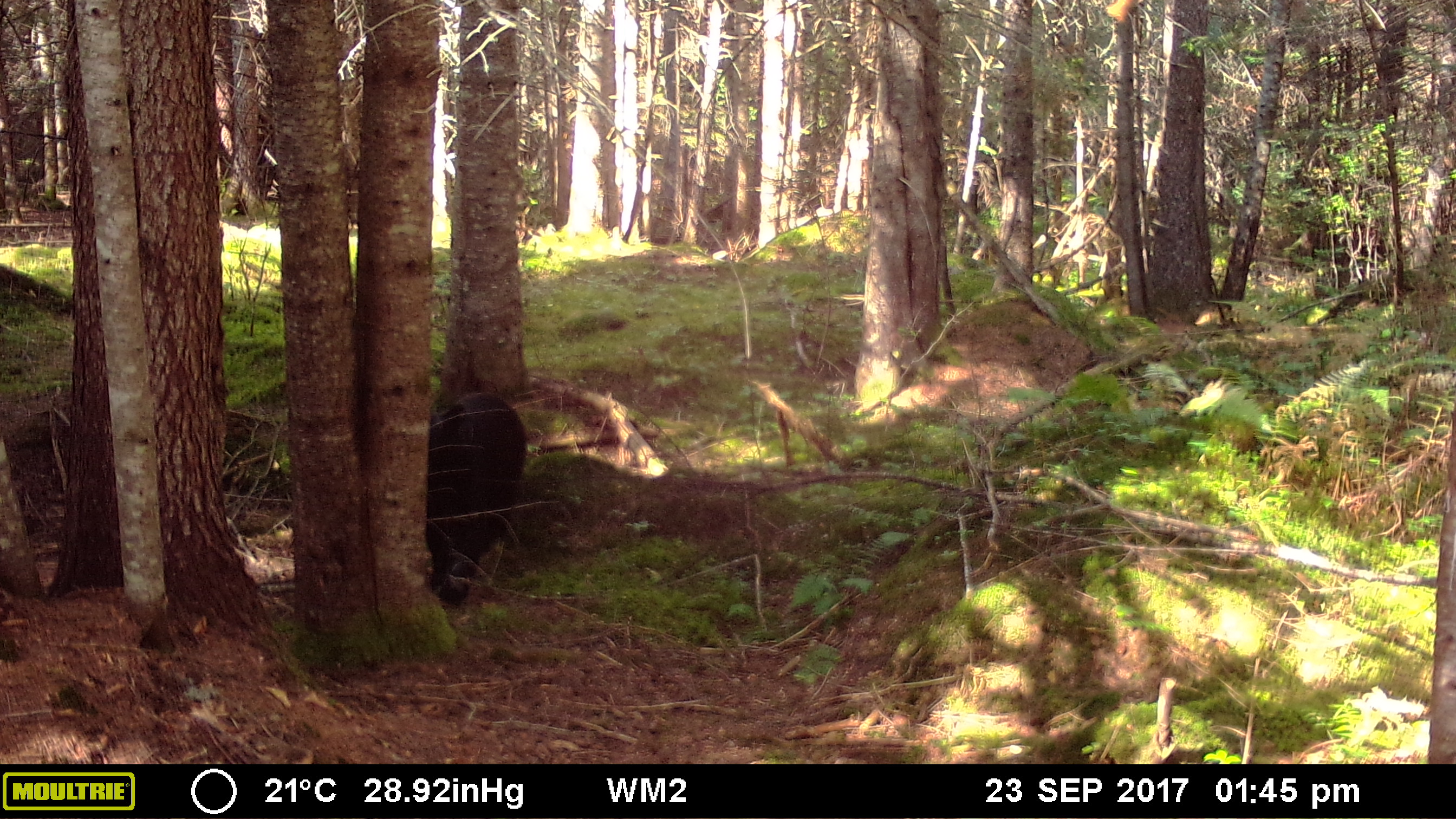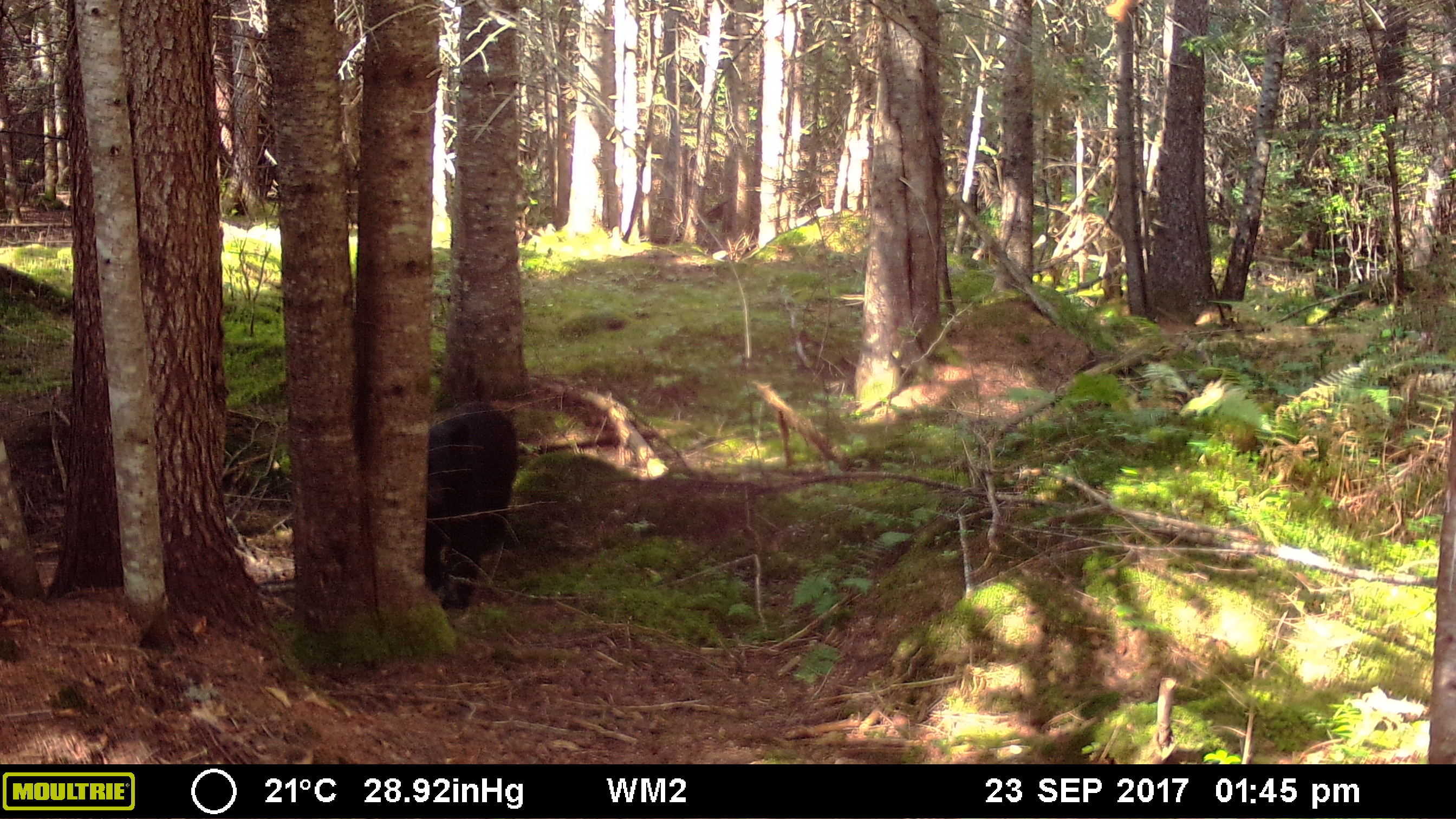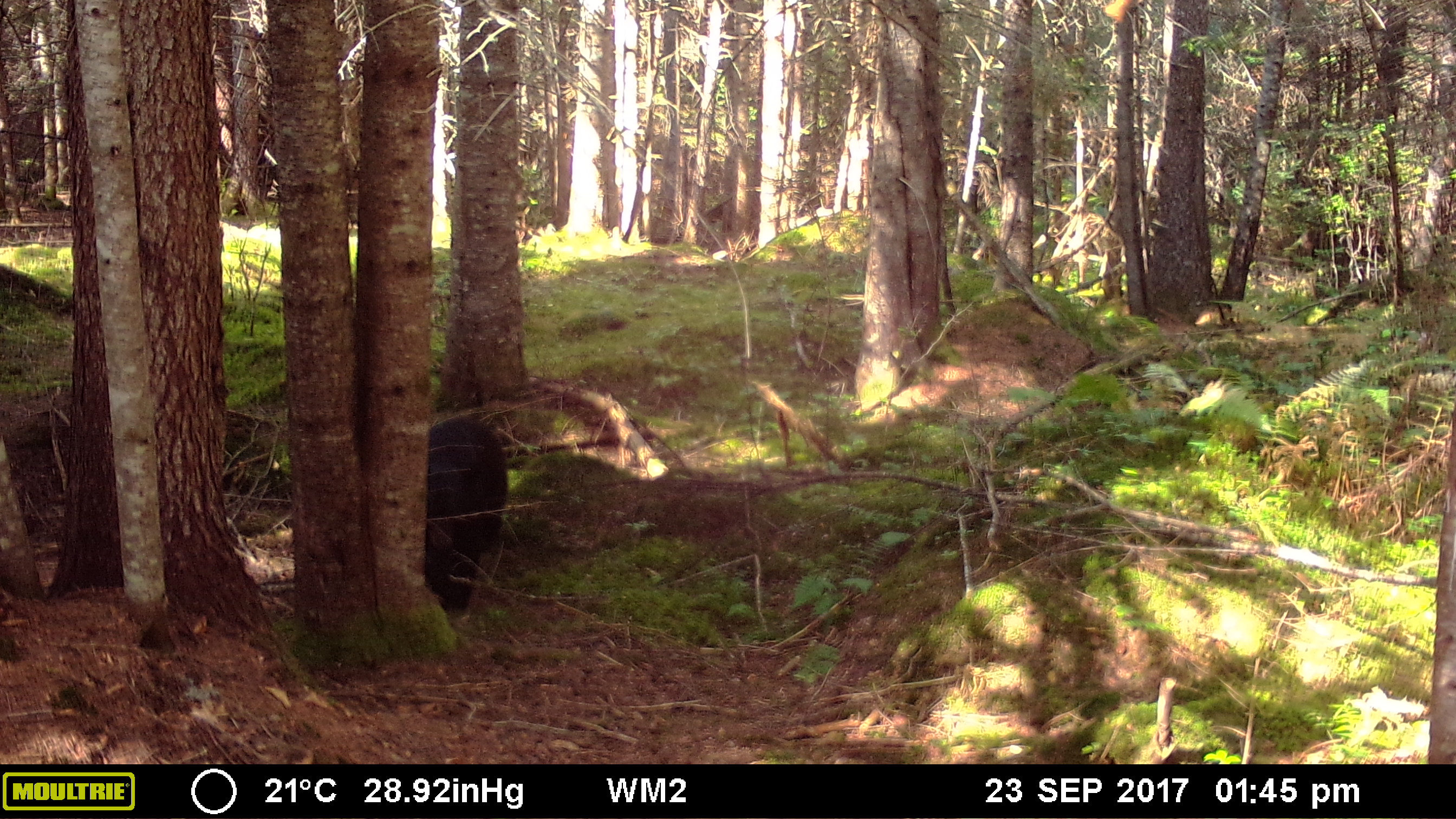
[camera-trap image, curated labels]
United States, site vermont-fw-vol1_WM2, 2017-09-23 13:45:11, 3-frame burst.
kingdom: Animalia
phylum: Chordata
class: Mammalia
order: Carnivora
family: Ursidae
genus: Ursus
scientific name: Ursus americanus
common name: black bear